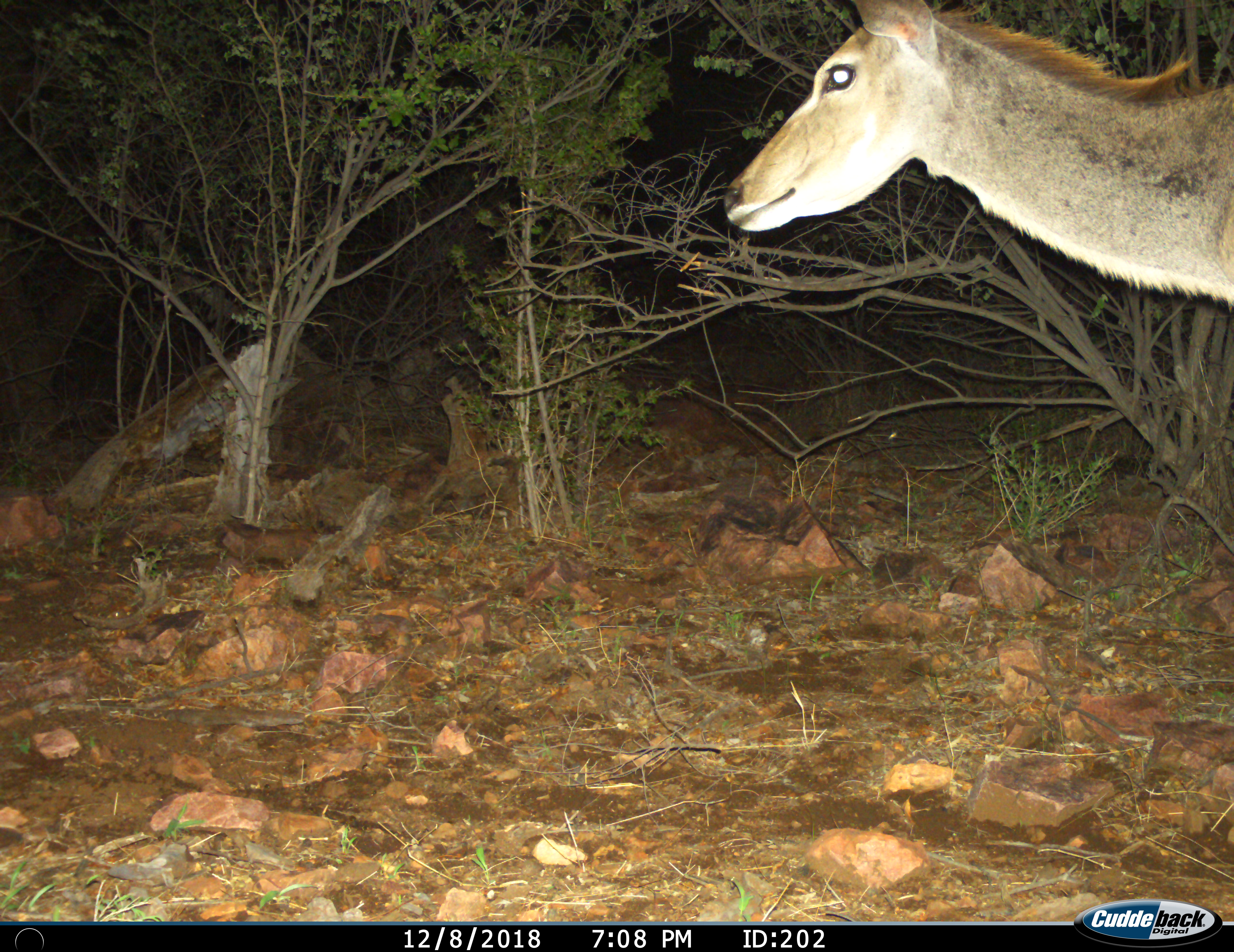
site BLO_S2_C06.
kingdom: Animalia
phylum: Chordata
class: Mammalia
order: Artiodactyla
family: Bovidae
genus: Tragelaphus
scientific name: Tragelaphus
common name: kudu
Kudu (Tragelaphus), count 1. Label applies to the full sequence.